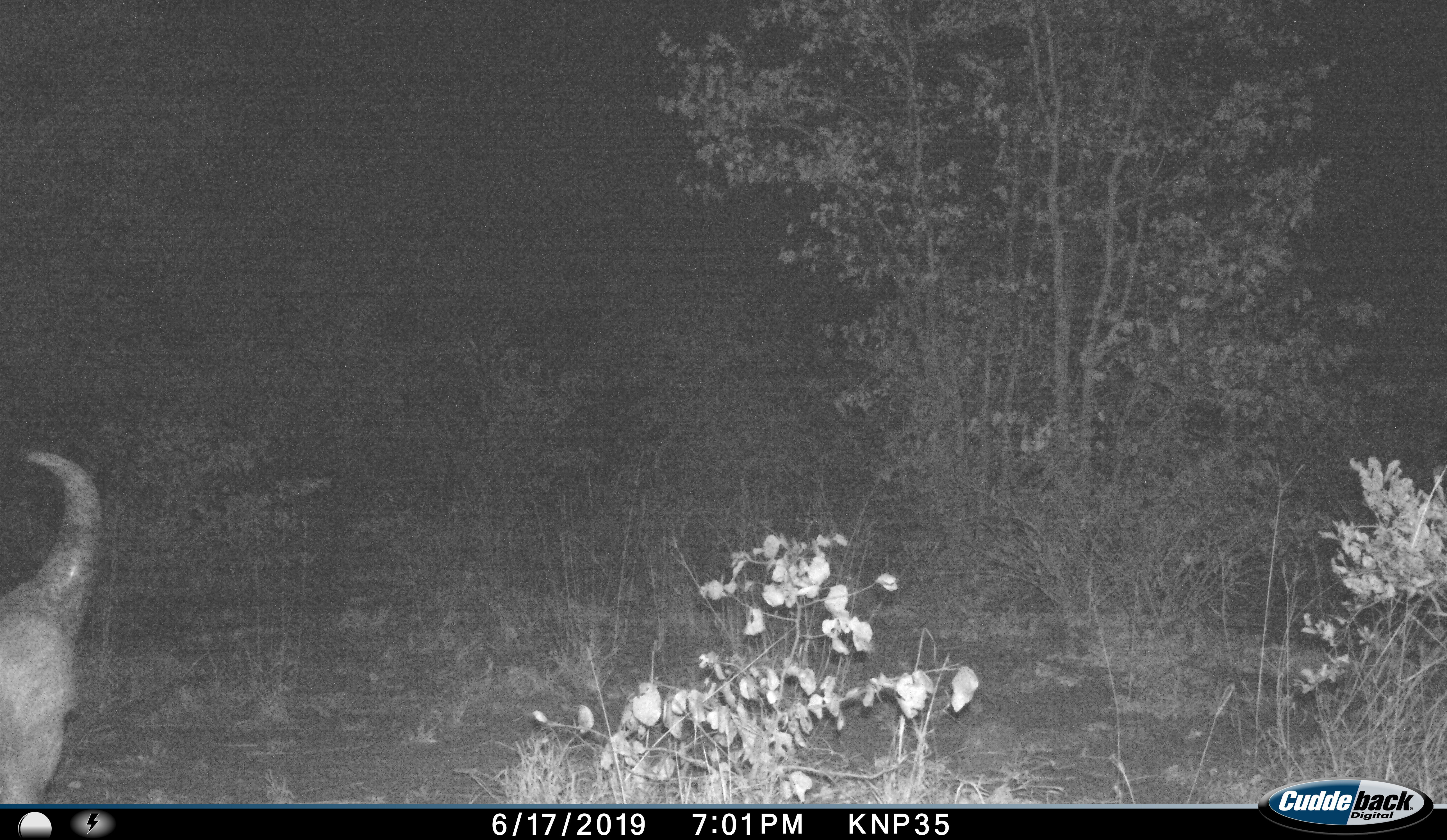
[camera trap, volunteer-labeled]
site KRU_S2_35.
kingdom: Animalia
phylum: Chordata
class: Mammalia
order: Artiodactyla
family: Bovidae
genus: Syncerus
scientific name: Syncerus caffer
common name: african buffalo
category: buffalo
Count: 1.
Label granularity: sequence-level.